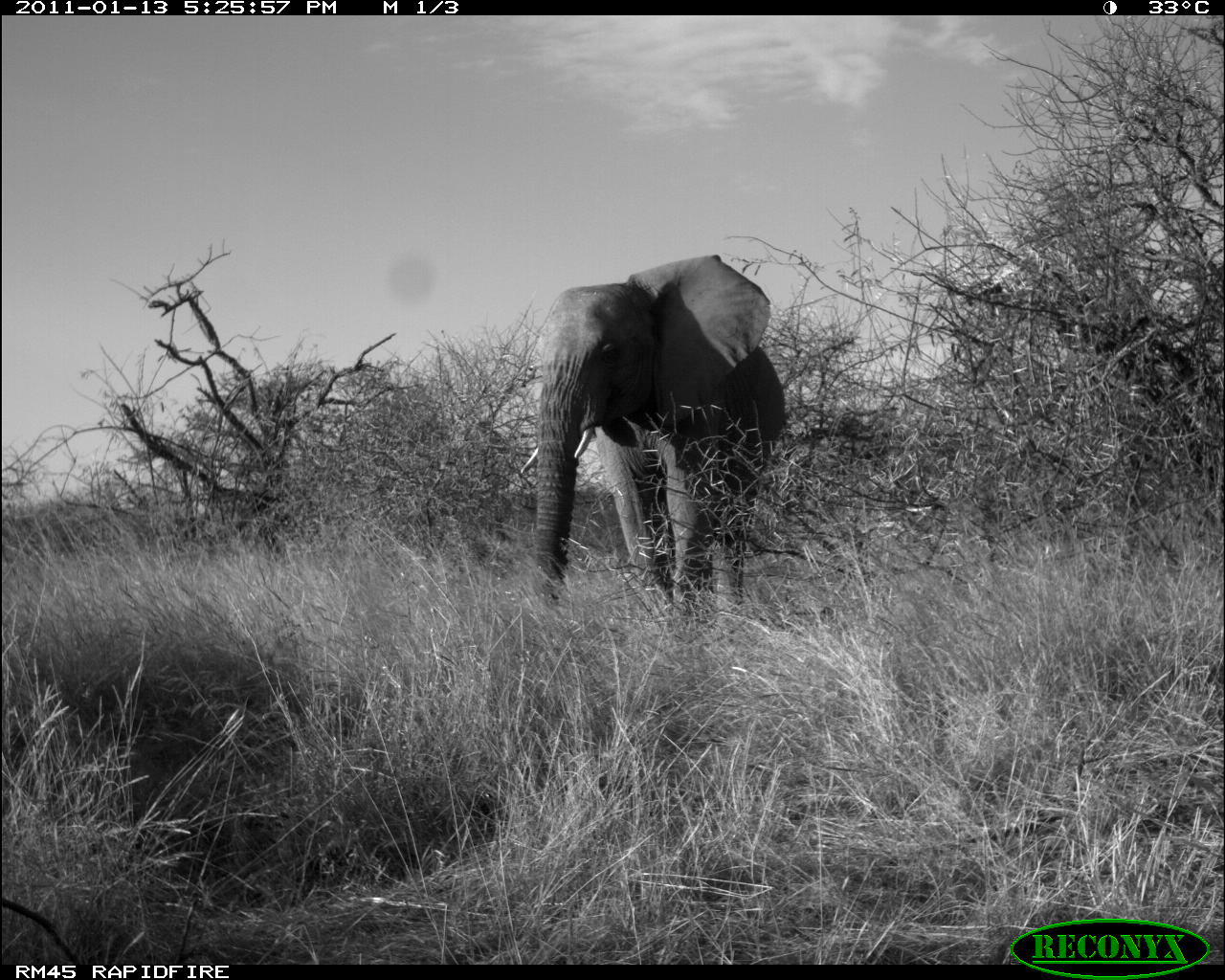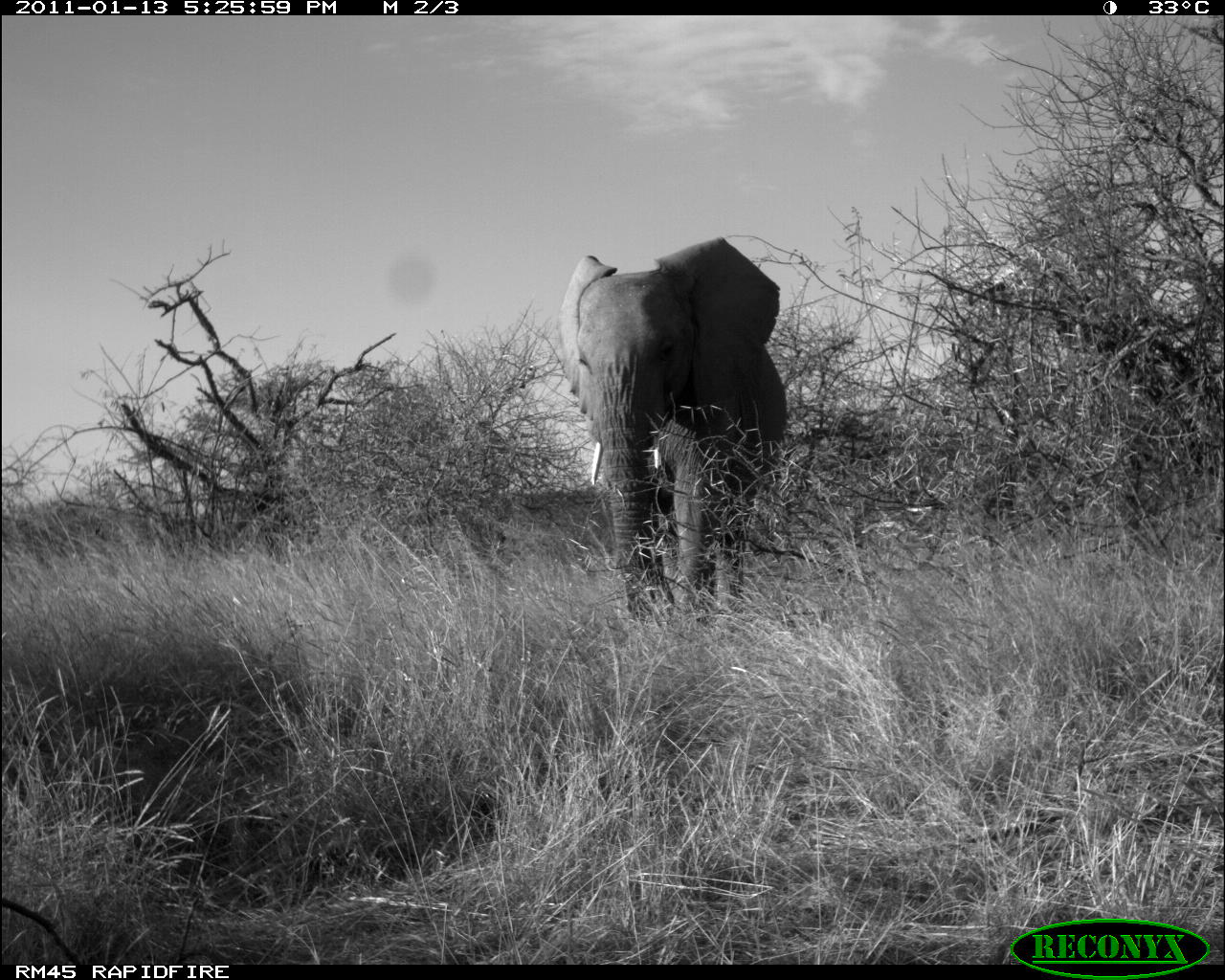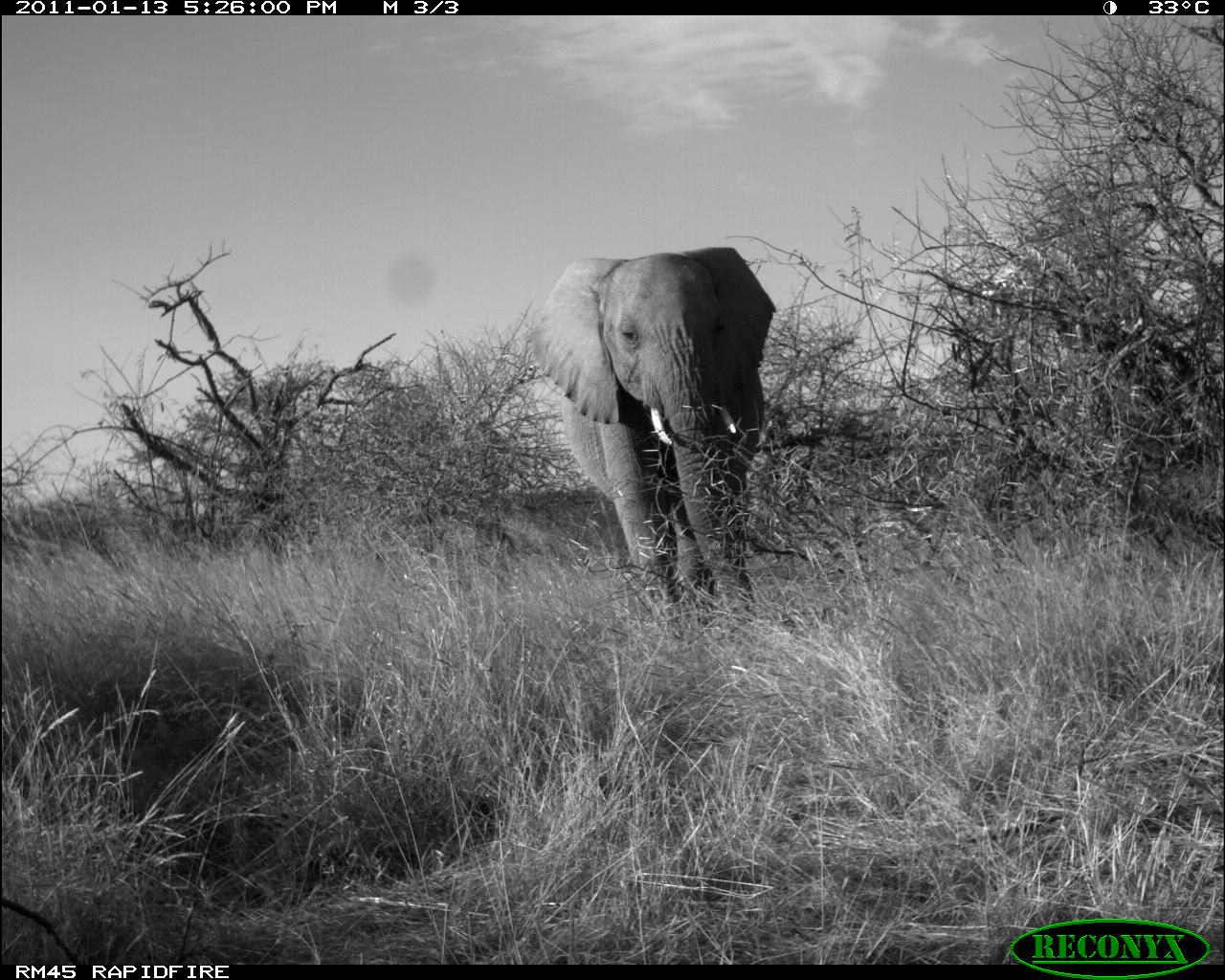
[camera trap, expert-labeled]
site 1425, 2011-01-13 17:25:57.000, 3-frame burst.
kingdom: Animalia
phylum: Chordata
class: Mammalia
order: Proboscidea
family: Elephantidae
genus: Loxodonta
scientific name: Loxodonta africana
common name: african bush elephant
Loxodonta africana (african bush elephant), count 1.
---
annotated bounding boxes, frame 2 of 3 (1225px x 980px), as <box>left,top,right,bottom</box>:
loxodonta africana: <box>552,232,788,629</box>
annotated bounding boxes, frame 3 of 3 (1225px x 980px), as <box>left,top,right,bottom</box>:
loxodonta africana: <box>525,242,779,629</box>